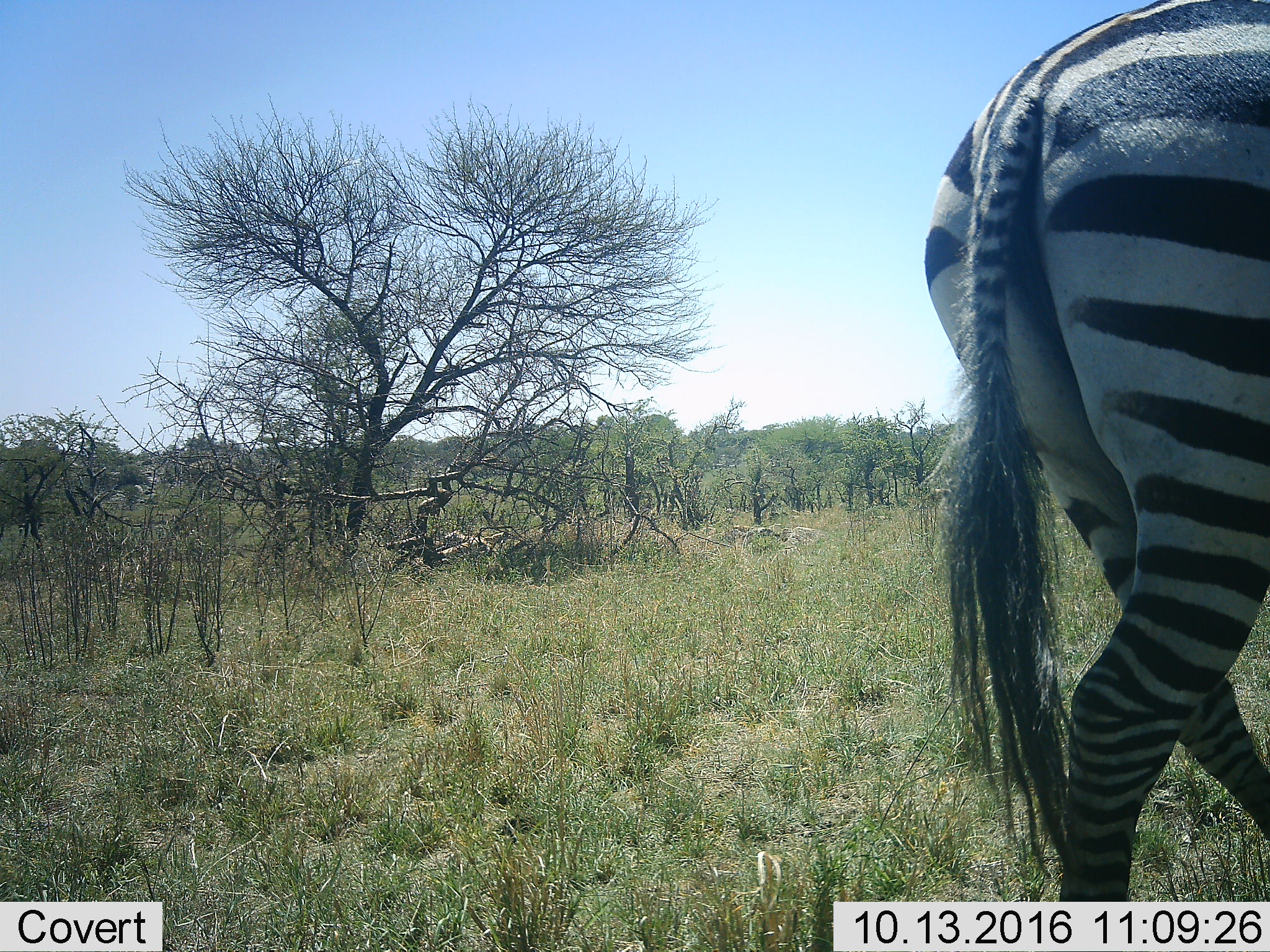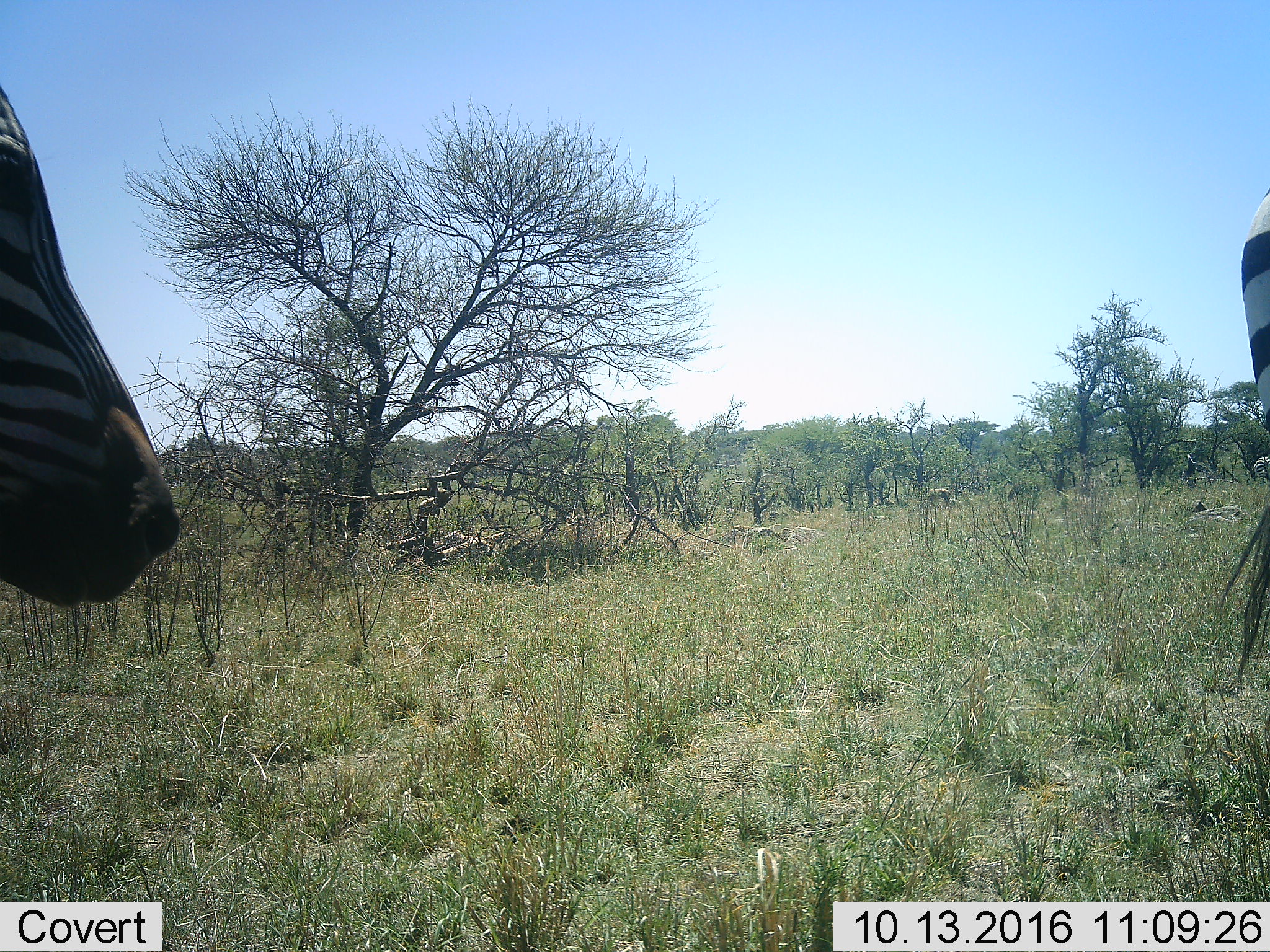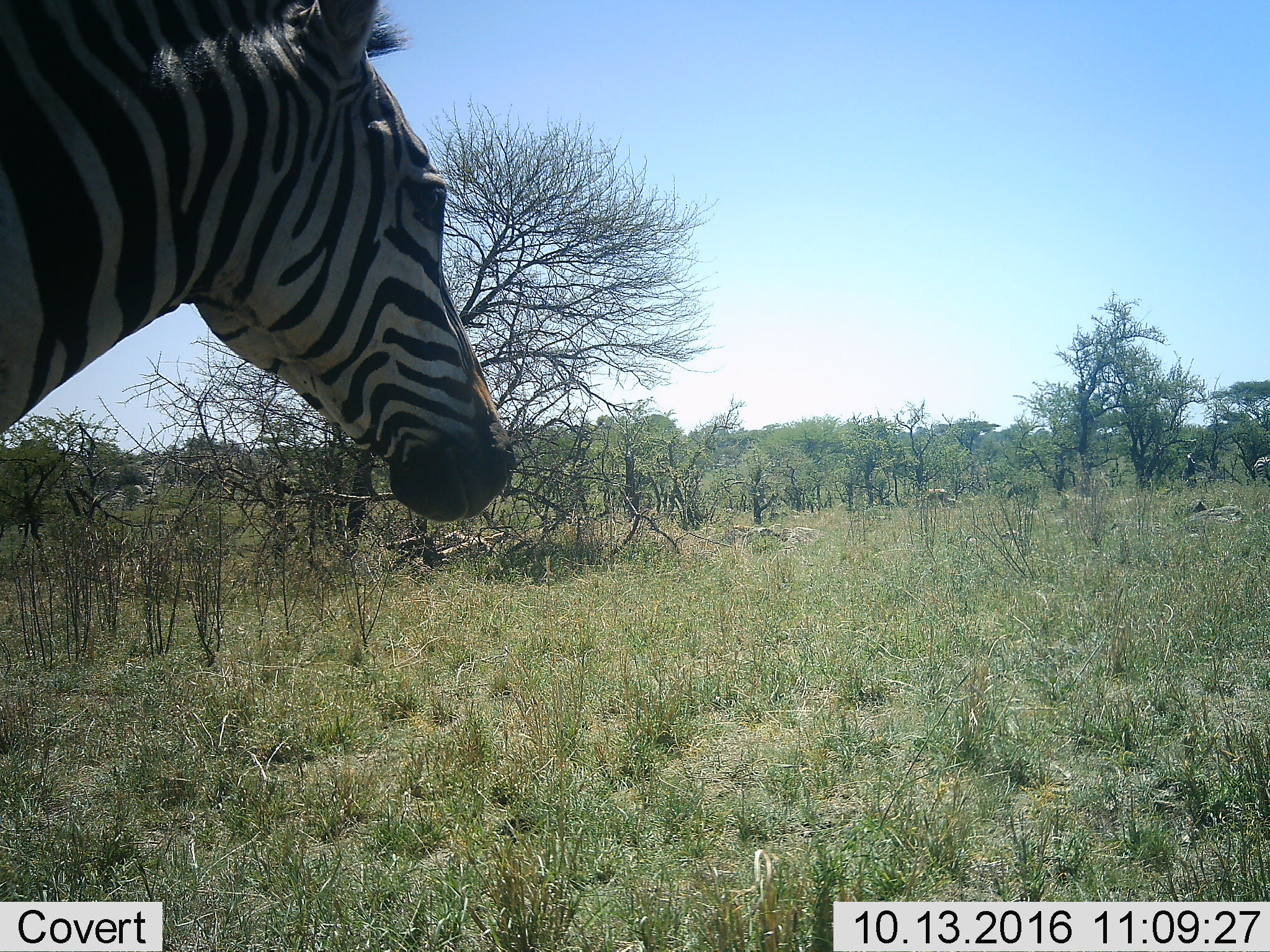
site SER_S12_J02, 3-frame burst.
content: unidentified animal